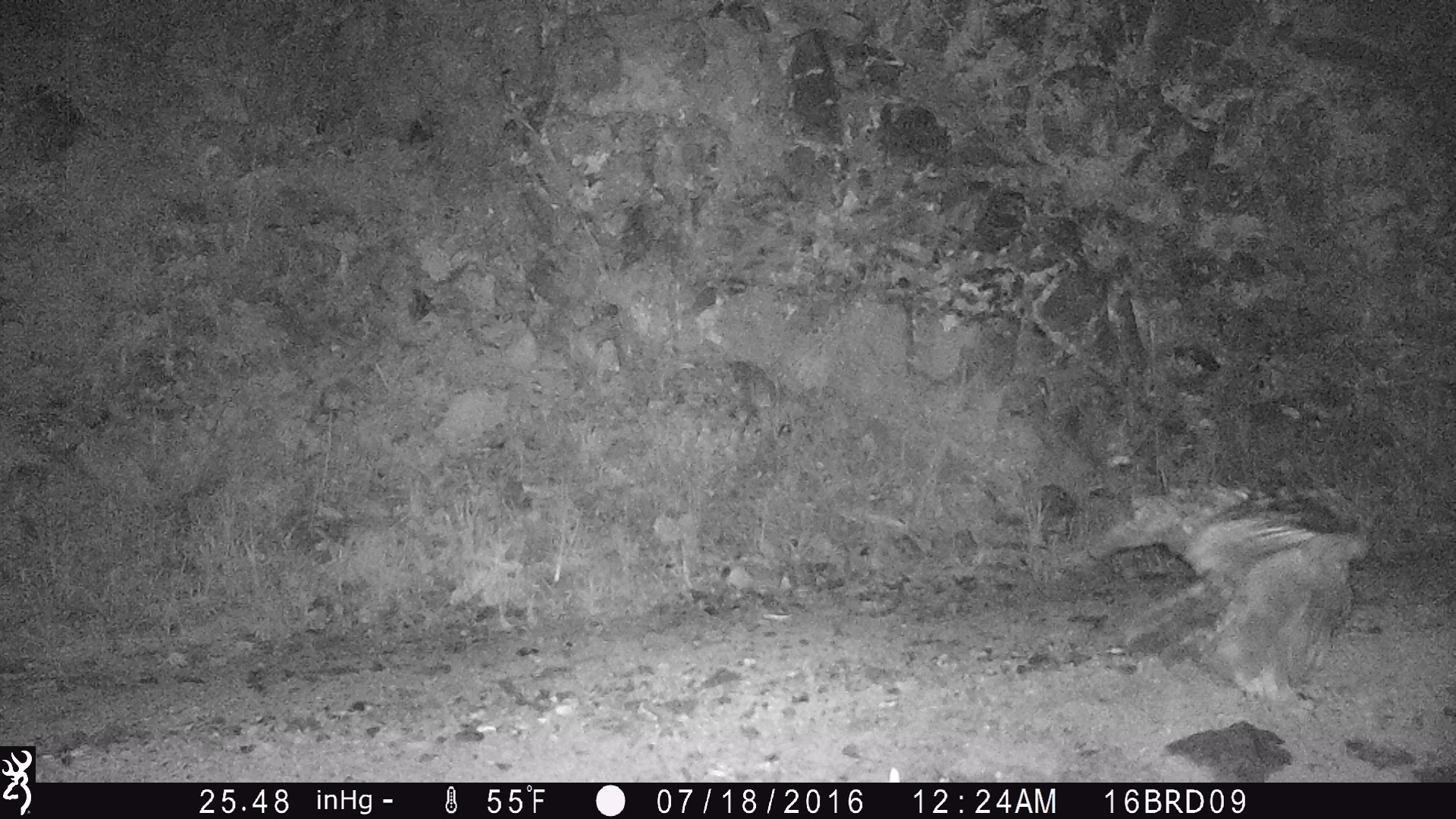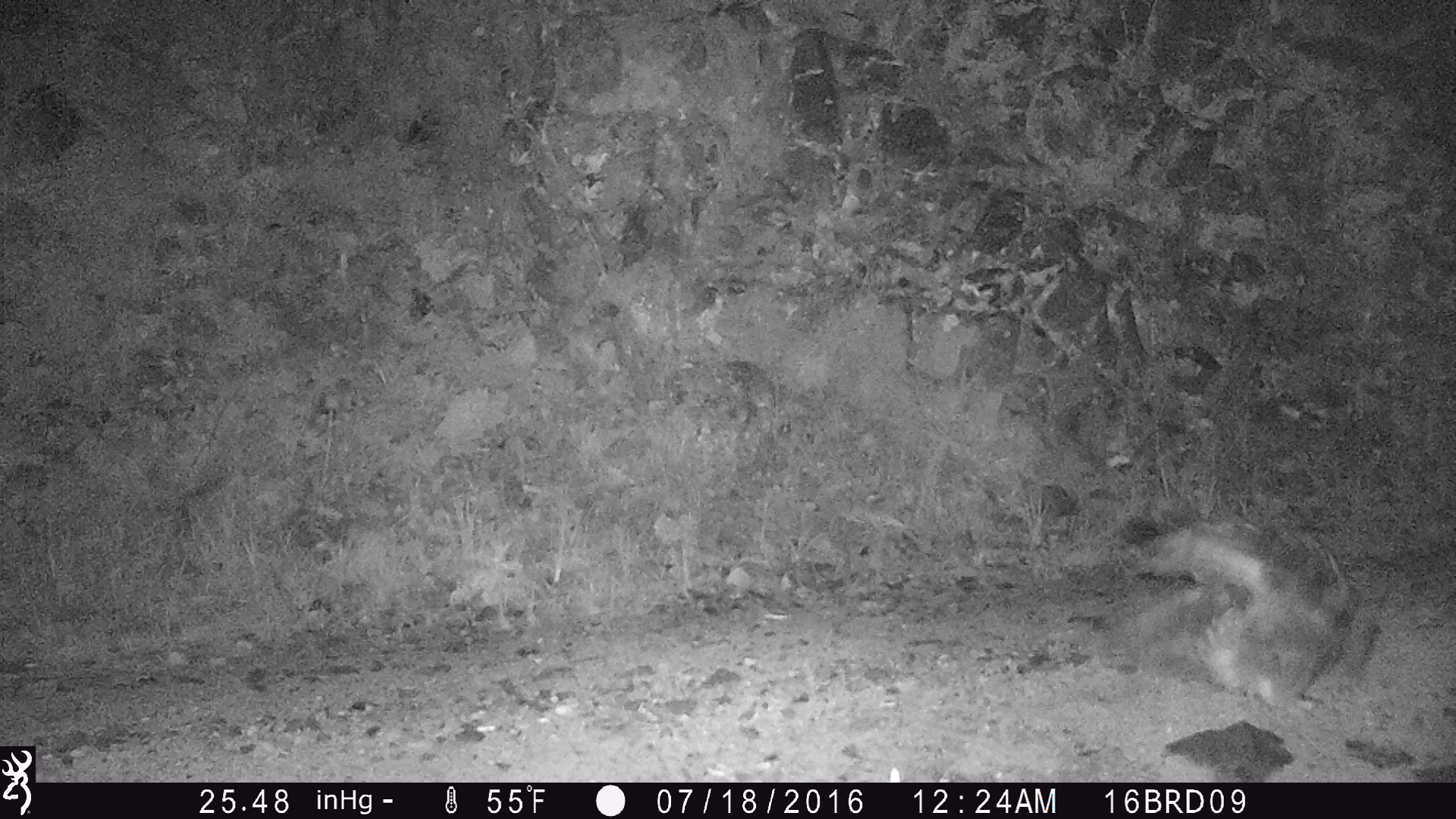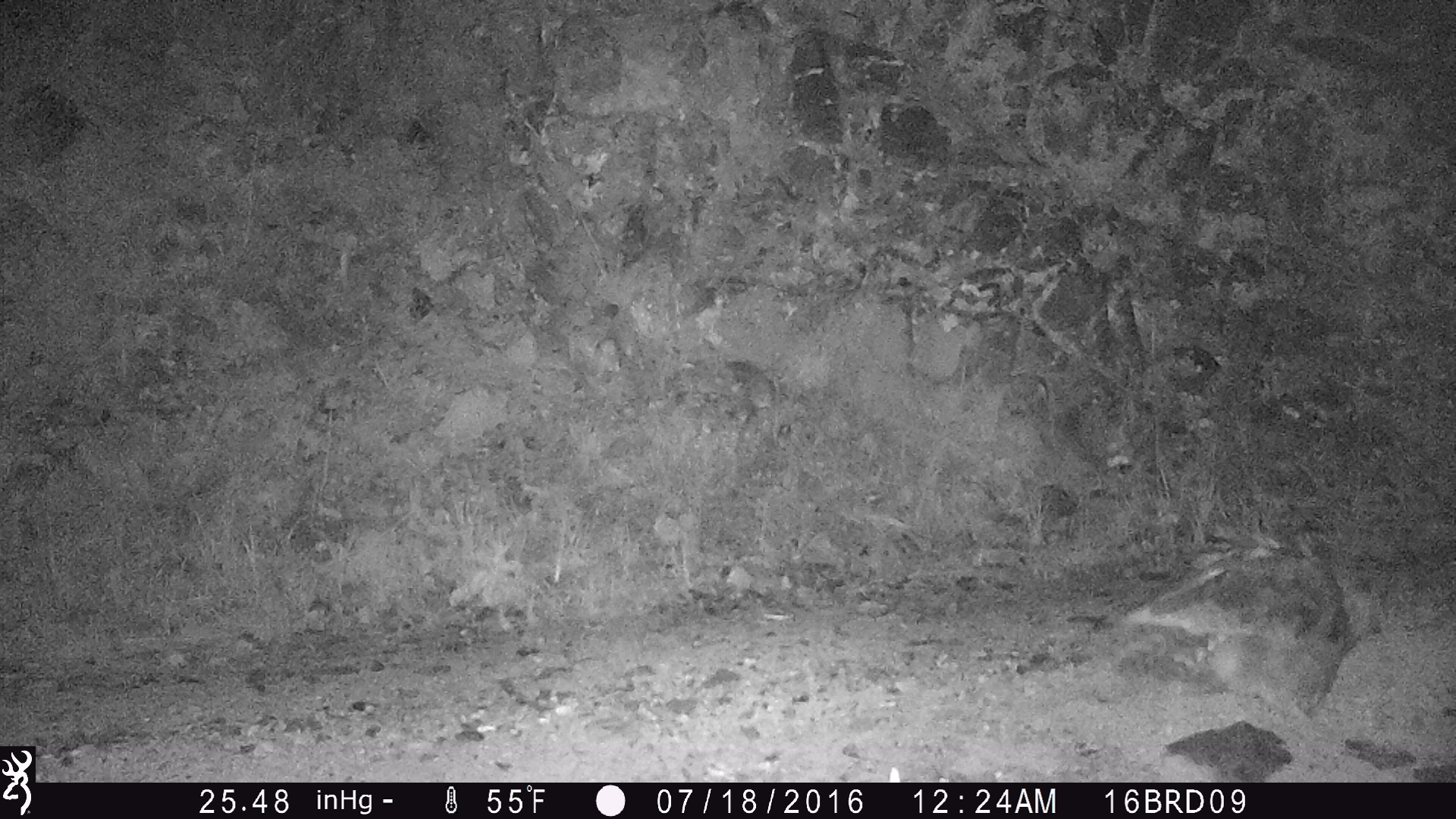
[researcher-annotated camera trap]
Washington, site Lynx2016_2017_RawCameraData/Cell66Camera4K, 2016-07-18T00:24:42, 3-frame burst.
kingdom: Animalia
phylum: Chordata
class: Aves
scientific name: Aves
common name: birds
Aves (birds). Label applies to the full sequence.